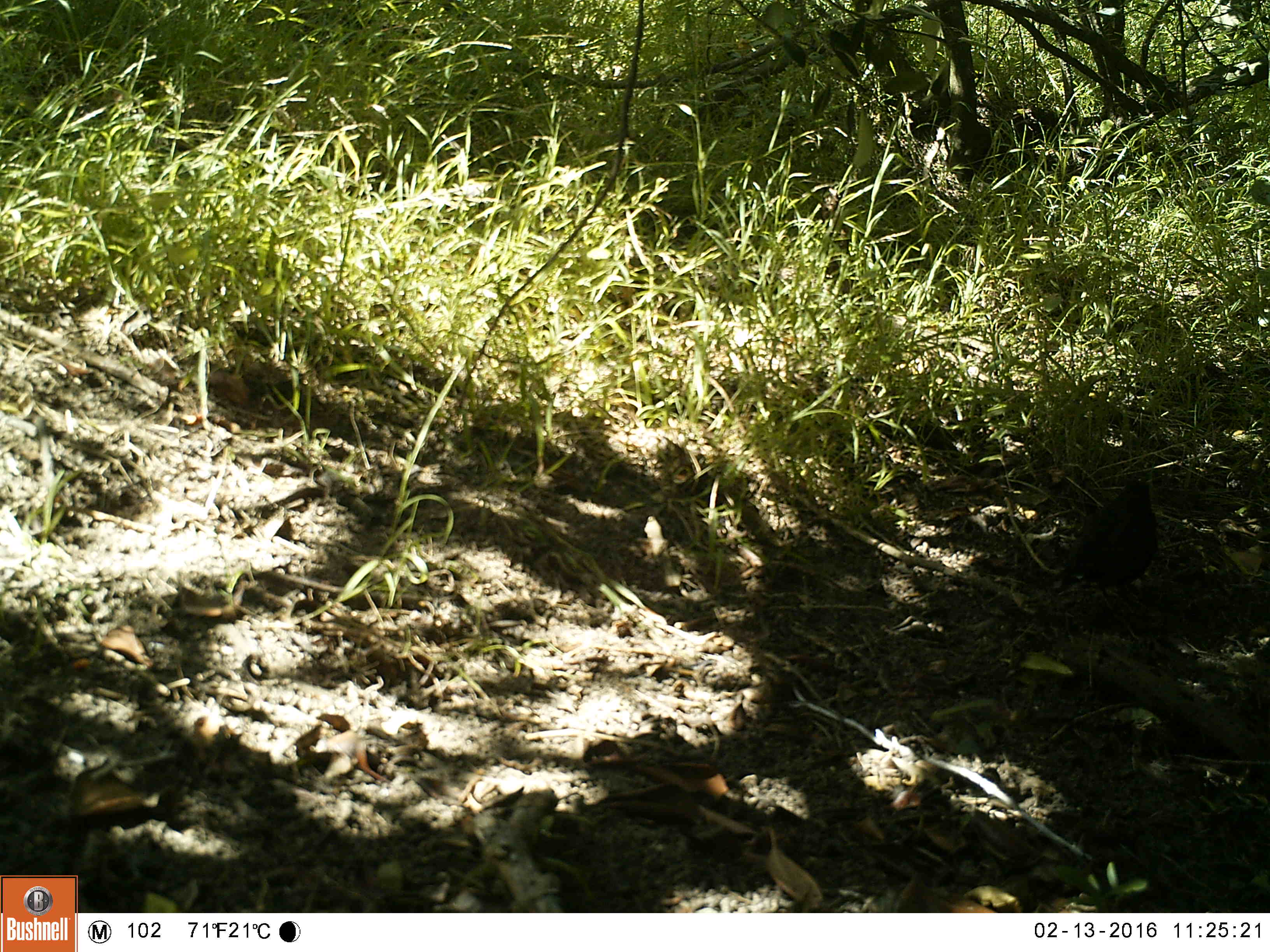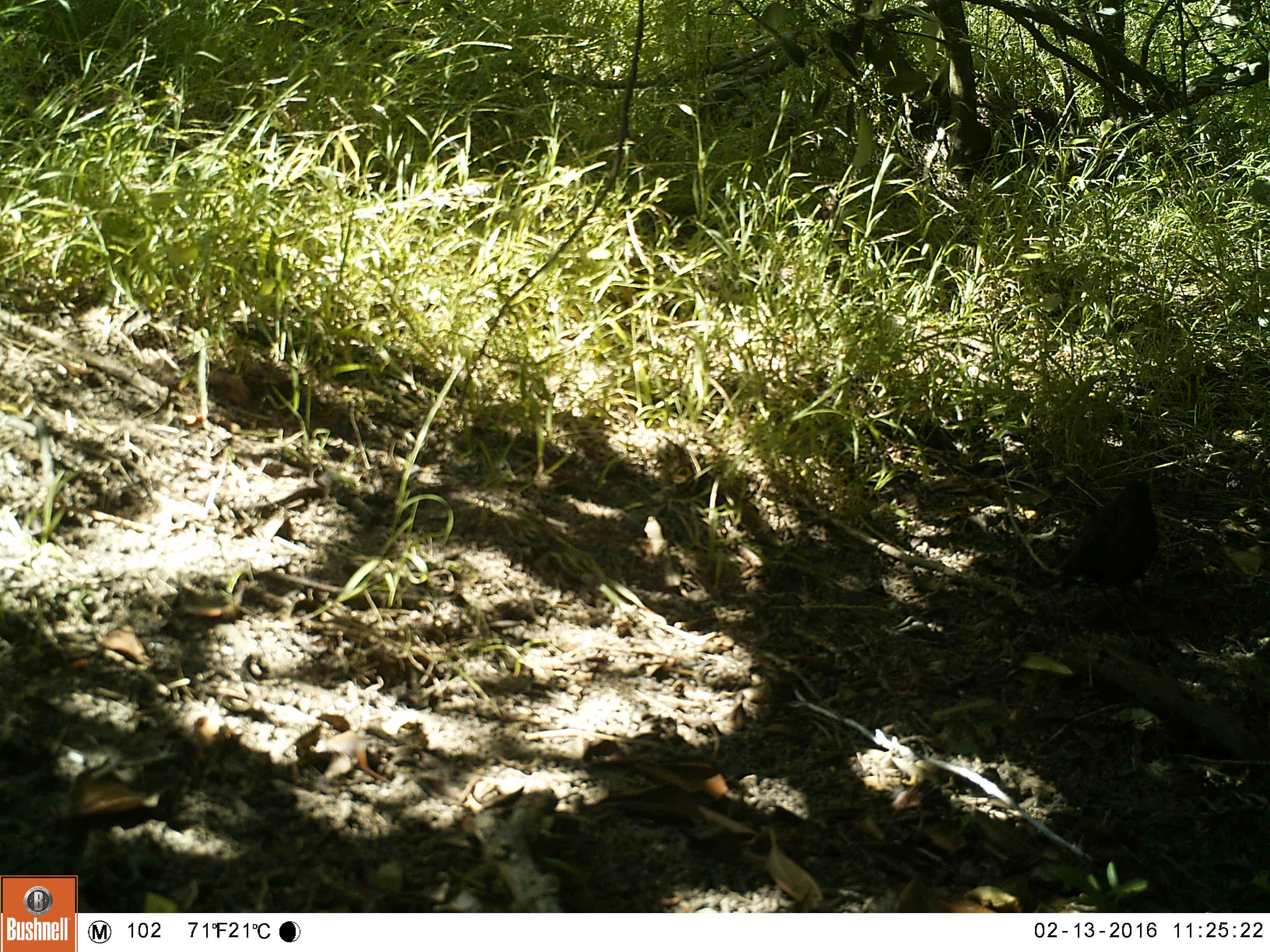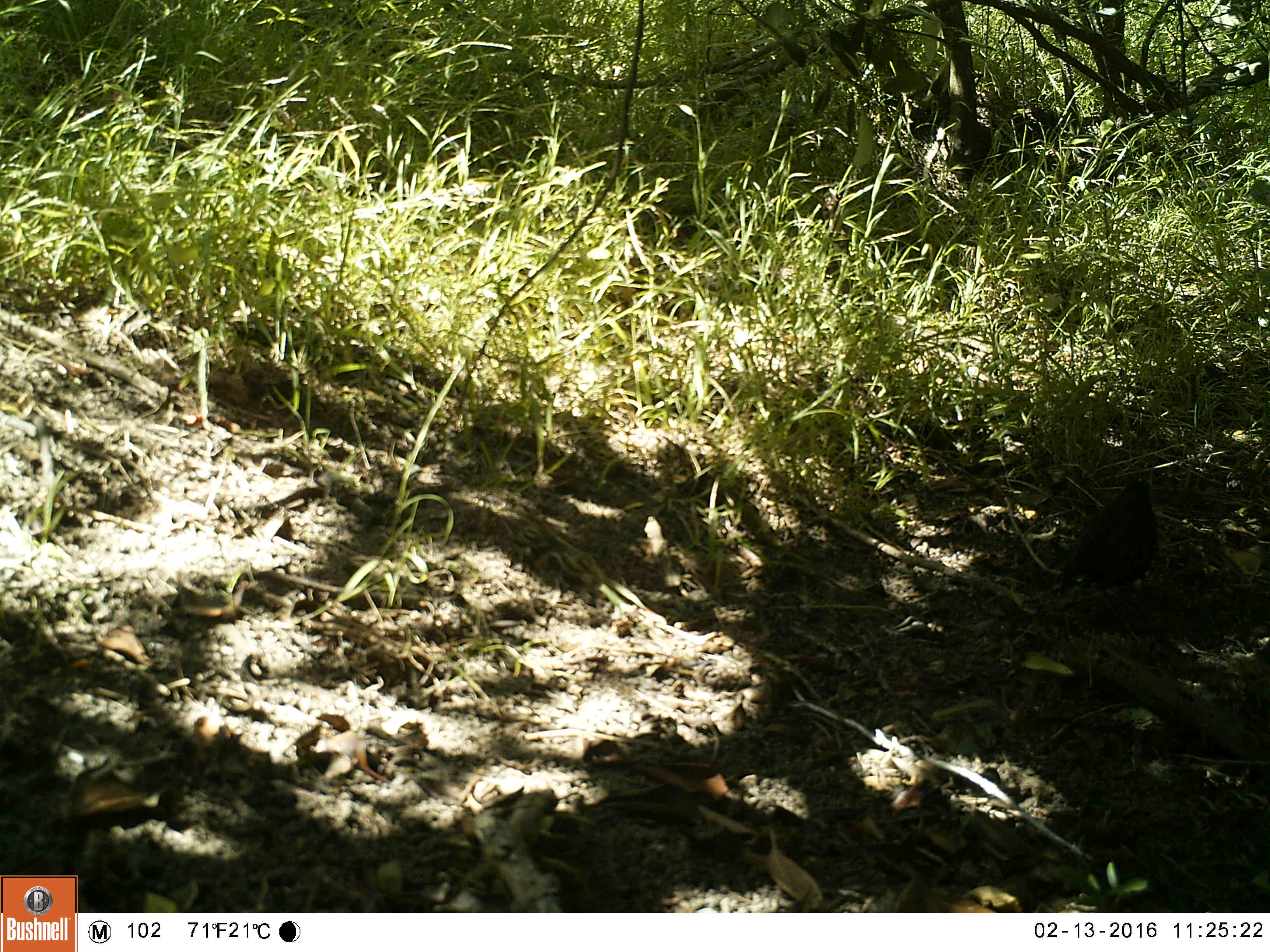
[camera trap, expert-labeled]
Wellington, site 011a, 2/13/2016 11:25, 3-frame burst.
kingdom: Animalia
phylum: Chordata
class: Aves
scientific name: Aves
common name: bird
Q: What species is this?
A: Bird (Aves).